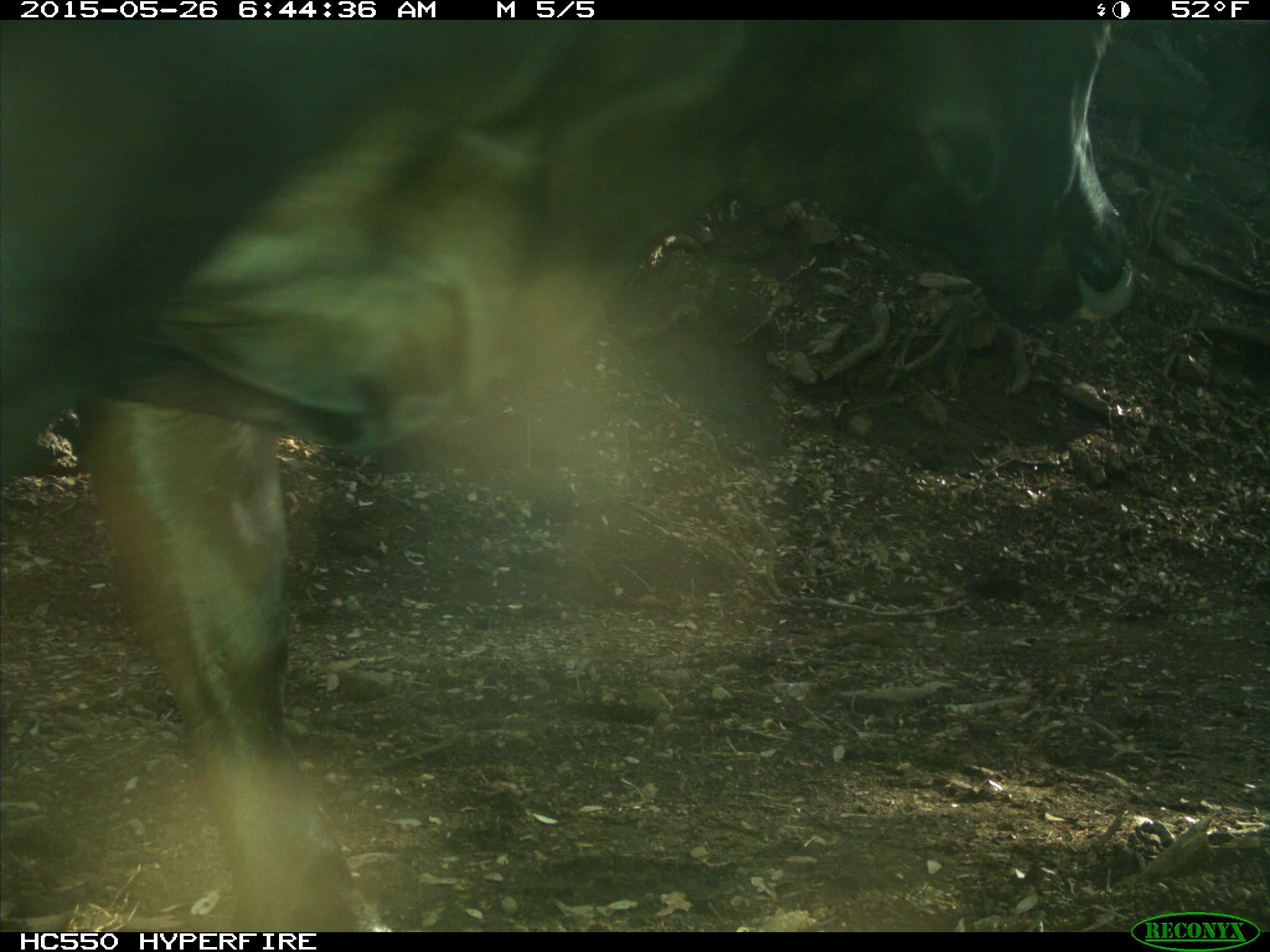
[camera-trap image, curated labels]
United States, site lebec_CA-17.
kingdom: Animalia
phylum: Chordata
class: Mammalia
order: Artiodactyla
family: Bovidae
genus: Bos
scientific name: Bos taurus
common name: domestic cow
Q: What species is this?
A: Bos taurus (domestic cow).